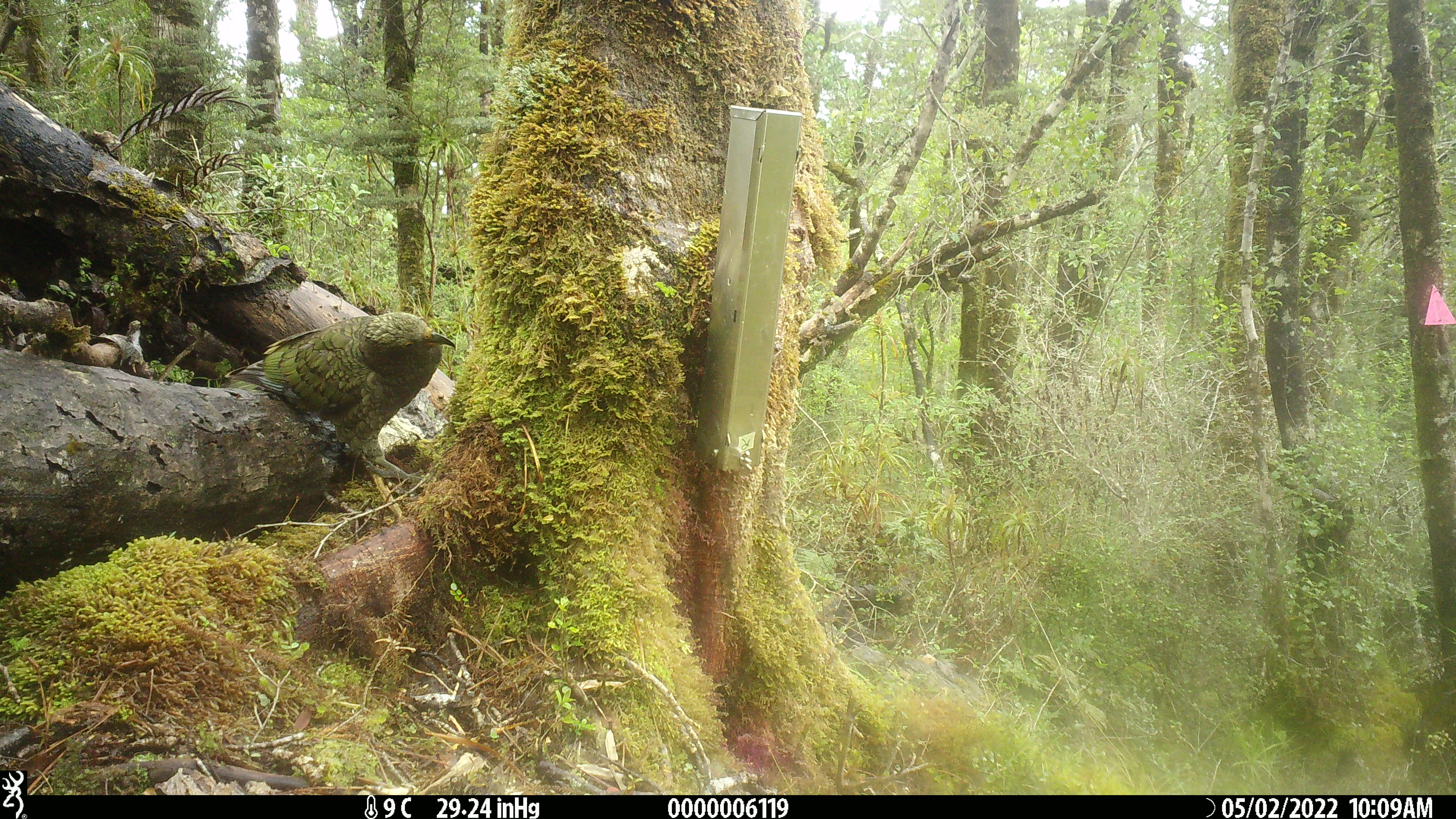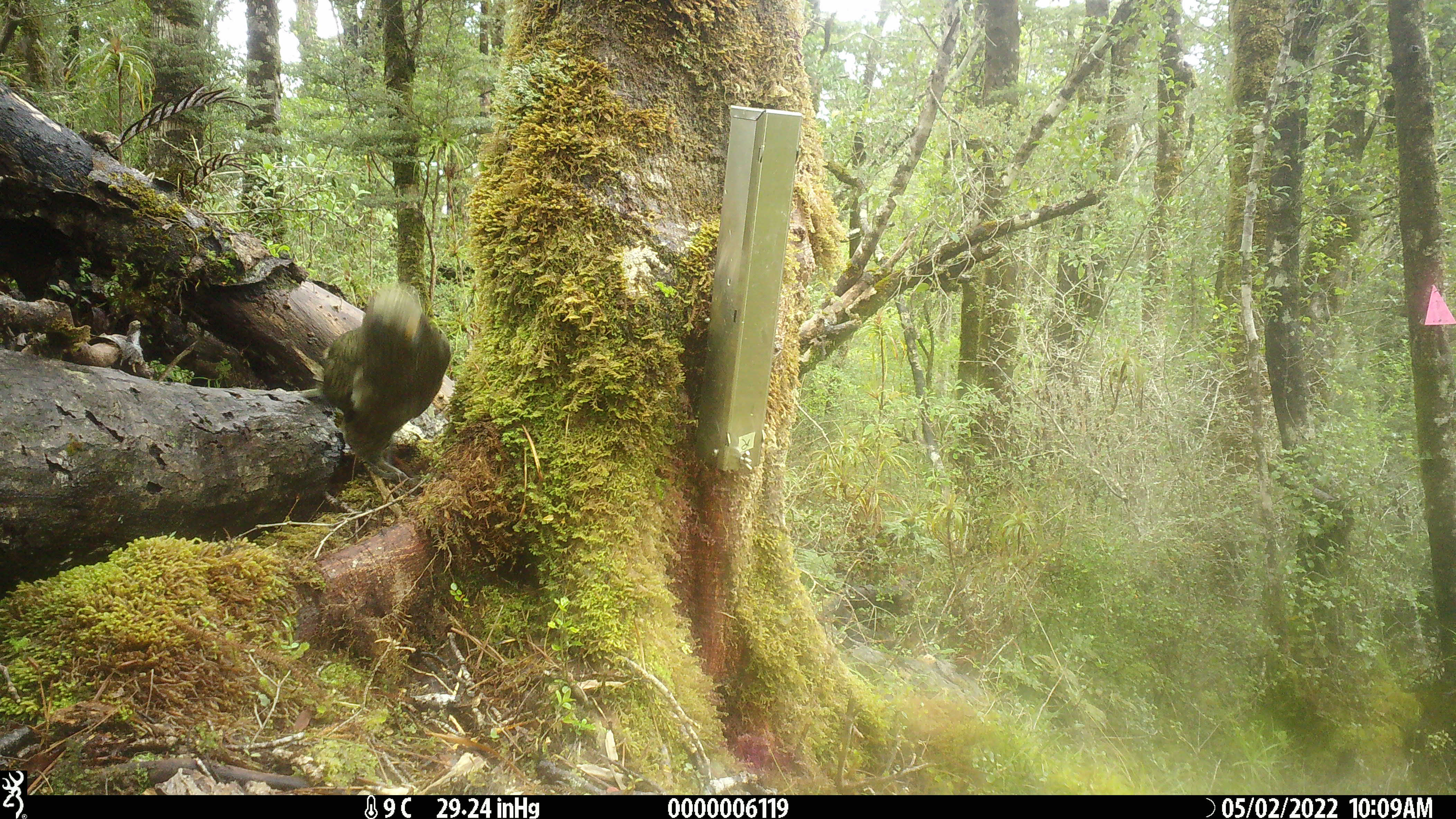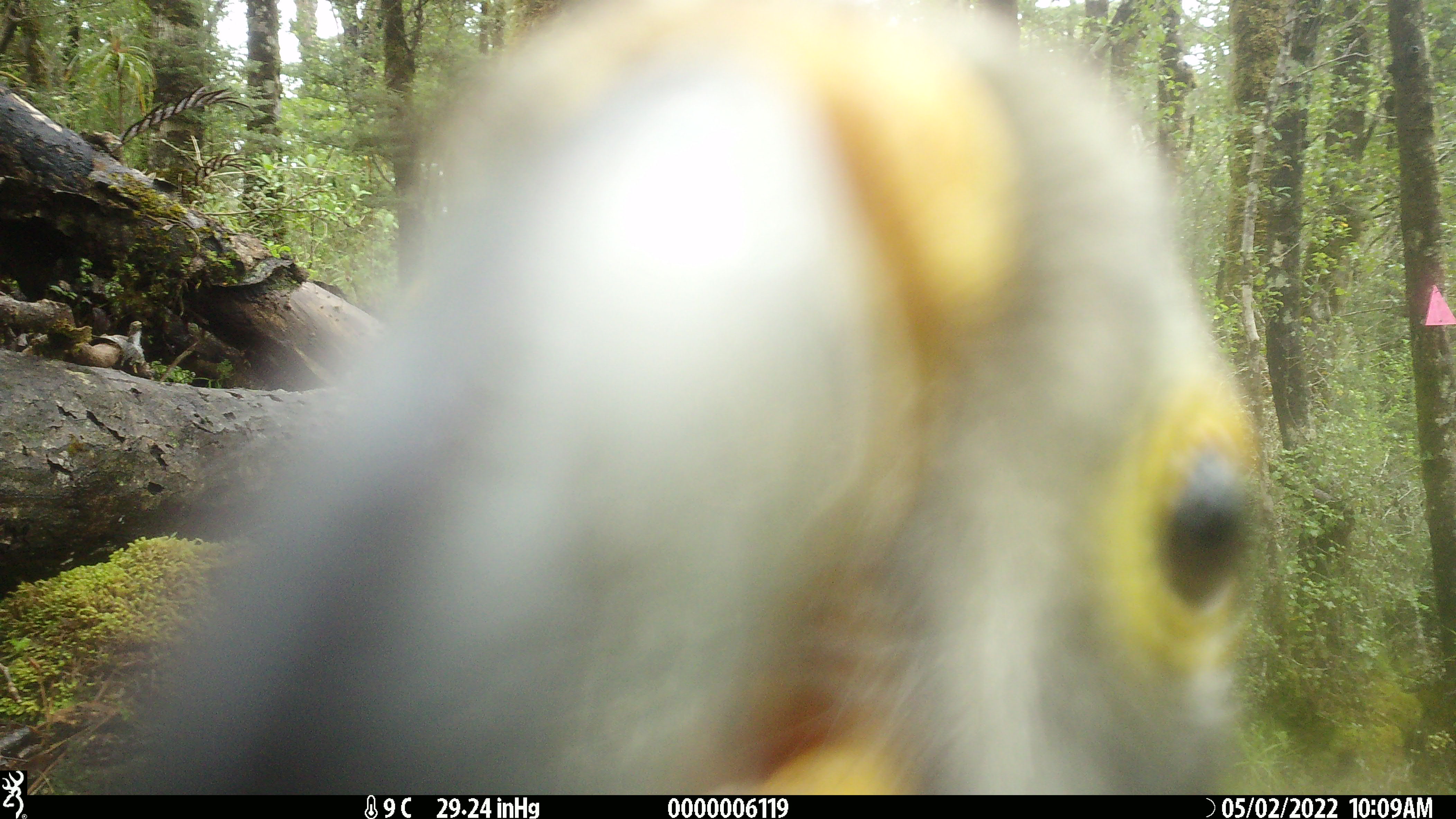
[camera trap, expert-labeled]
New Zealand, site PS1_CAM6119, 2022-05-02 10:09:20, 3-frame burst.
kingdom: Animalia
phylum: Chordata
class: Aves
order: Psittaciformes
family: Strigopidae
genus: Nestor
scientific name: Nestor notabilis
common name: kea